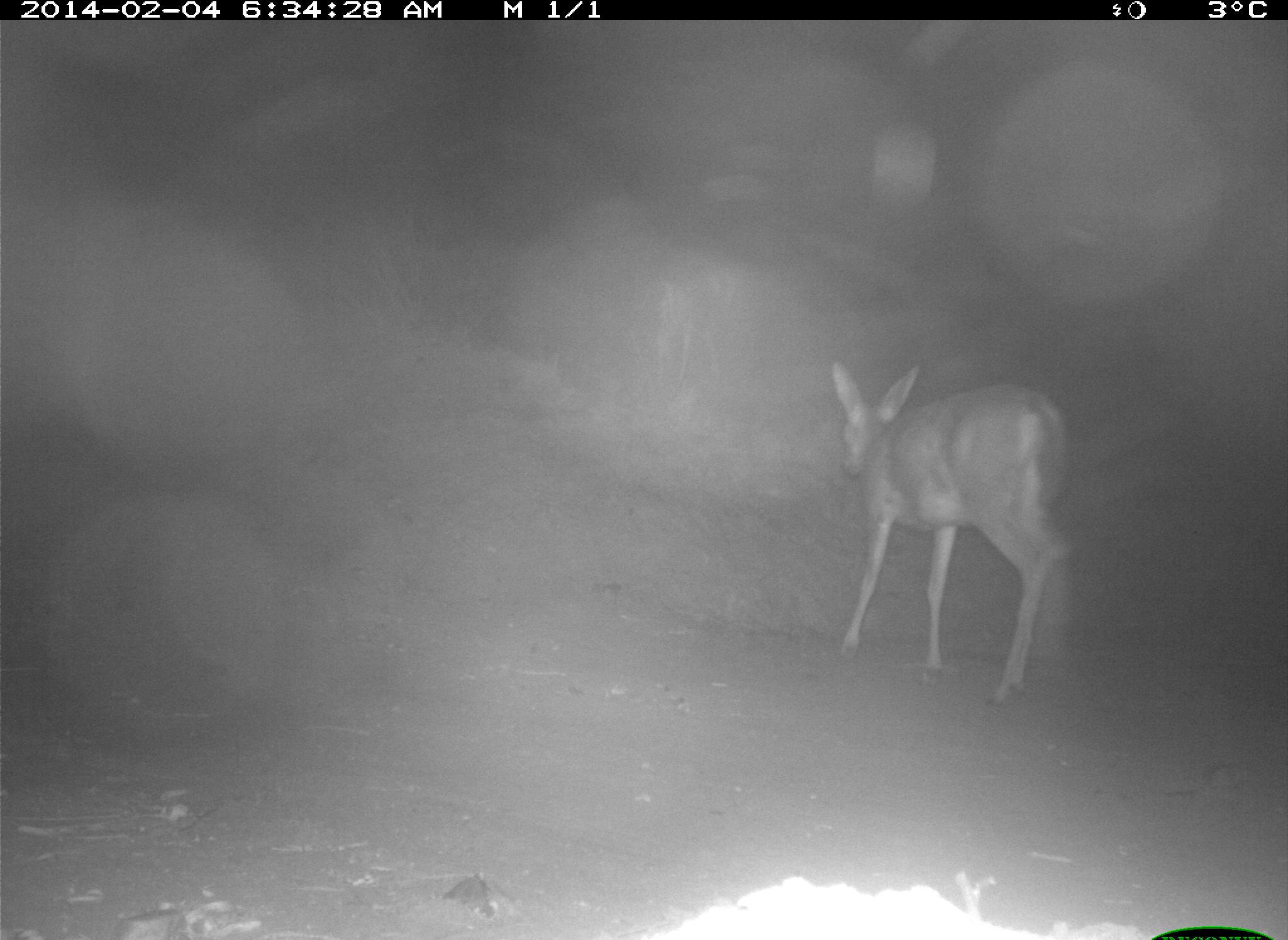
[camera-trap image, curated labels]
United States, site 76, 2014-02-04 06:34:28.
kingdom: Animalia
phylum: Chordata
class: Mammalia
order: Artiodactyla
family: Cervidae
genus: Odocoileus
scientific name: Odocoileus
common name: deer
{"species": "deer (Odocoileus)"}